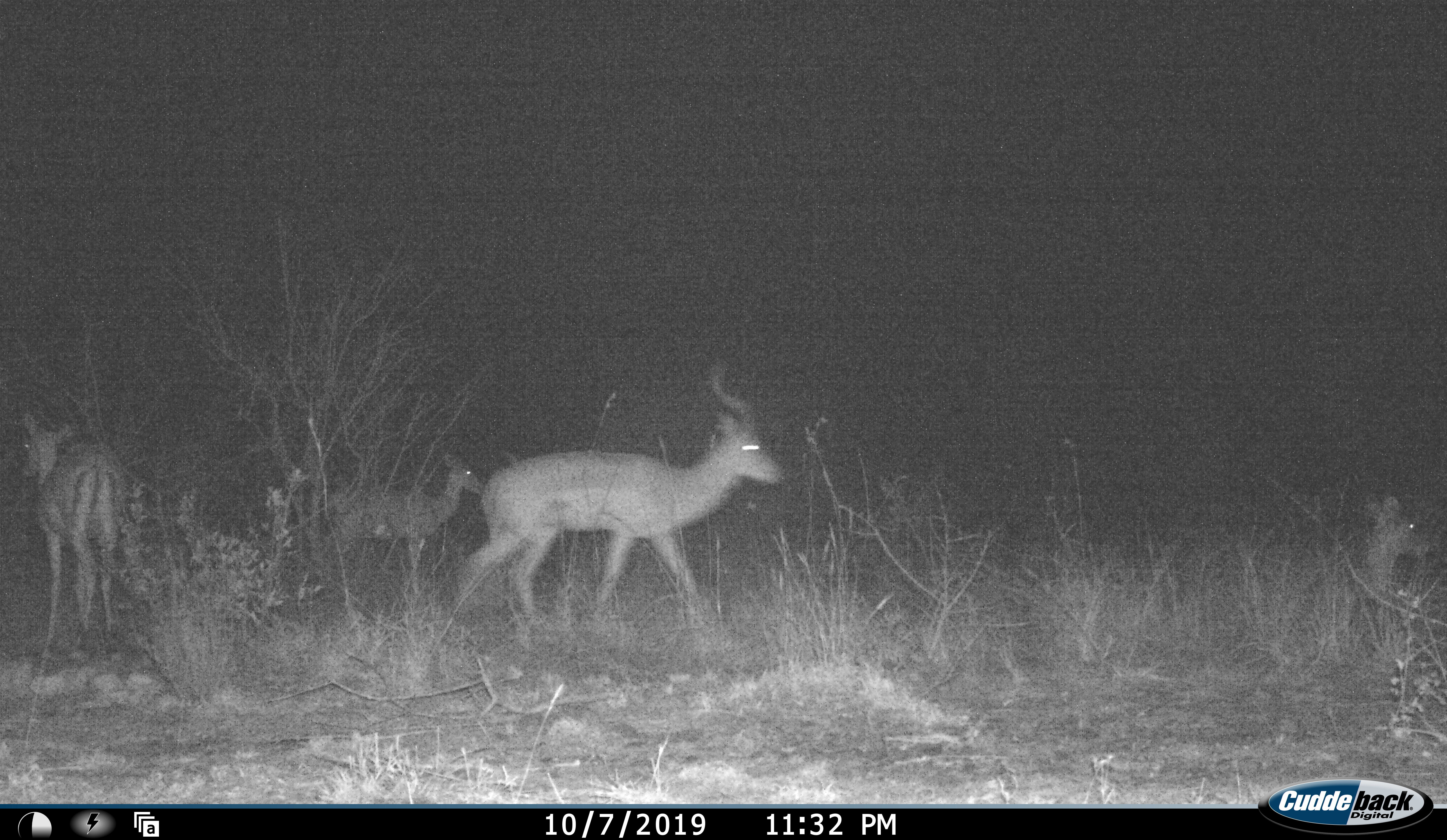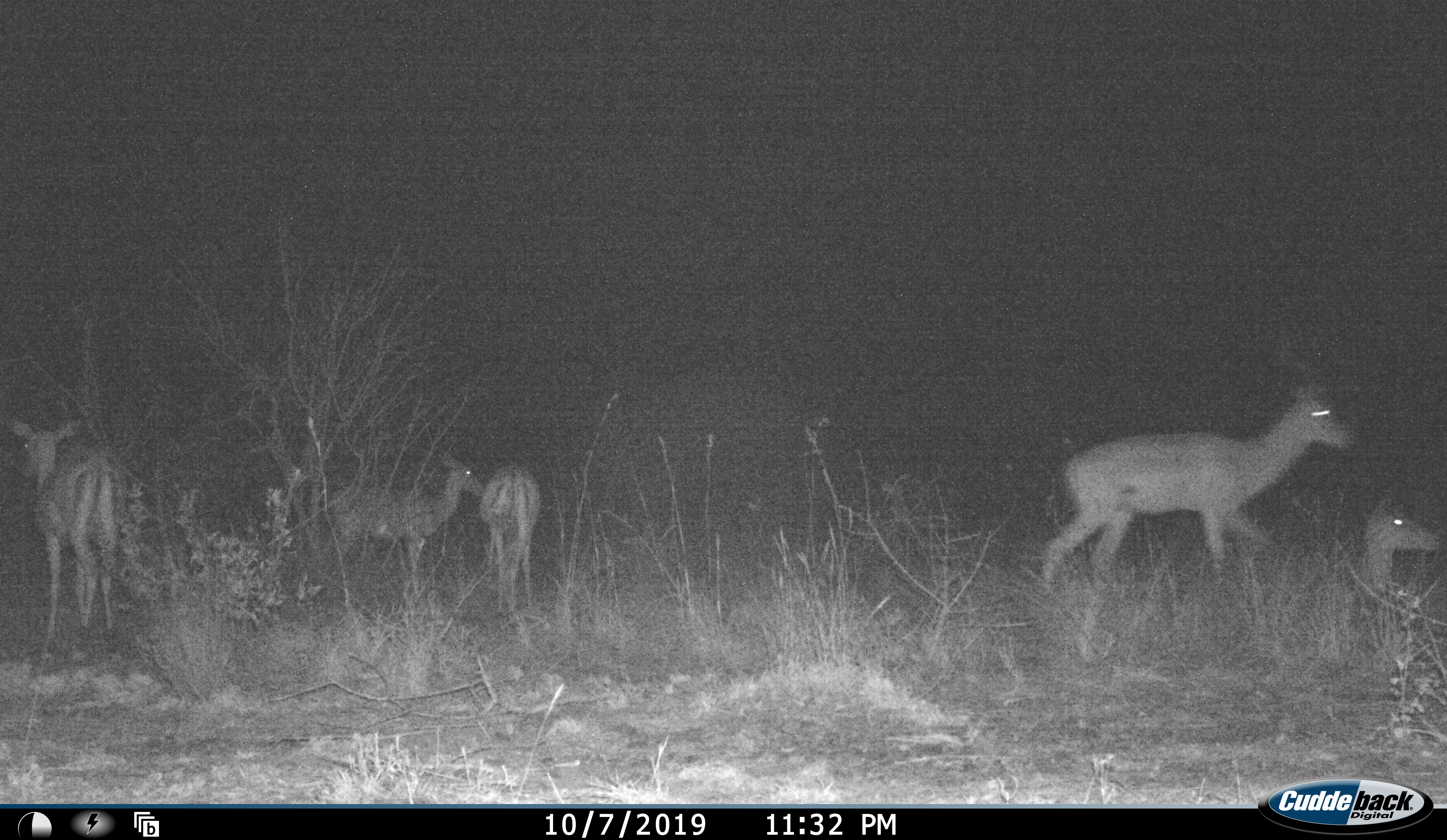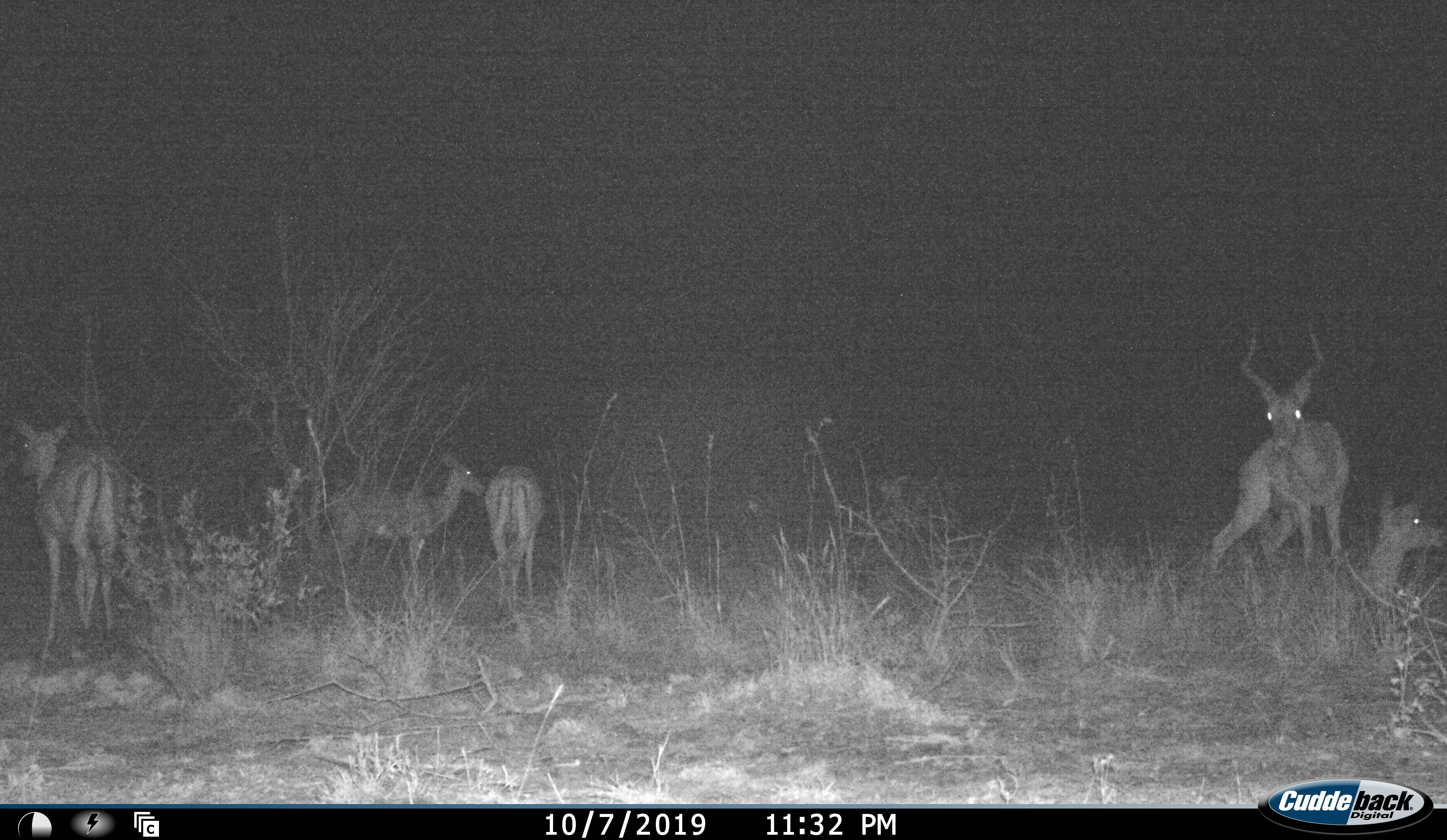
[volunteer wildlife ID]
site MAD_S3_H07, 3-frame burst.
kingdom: Animalia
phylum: Chordata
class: Mammalia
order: Artiodactyla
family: Bovidae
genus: Aepyceros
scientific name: Aepyceros melampus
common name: impala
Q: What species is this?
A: Impala (Aepyceros melampus).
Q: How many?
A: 5.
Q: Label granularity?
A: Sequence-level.